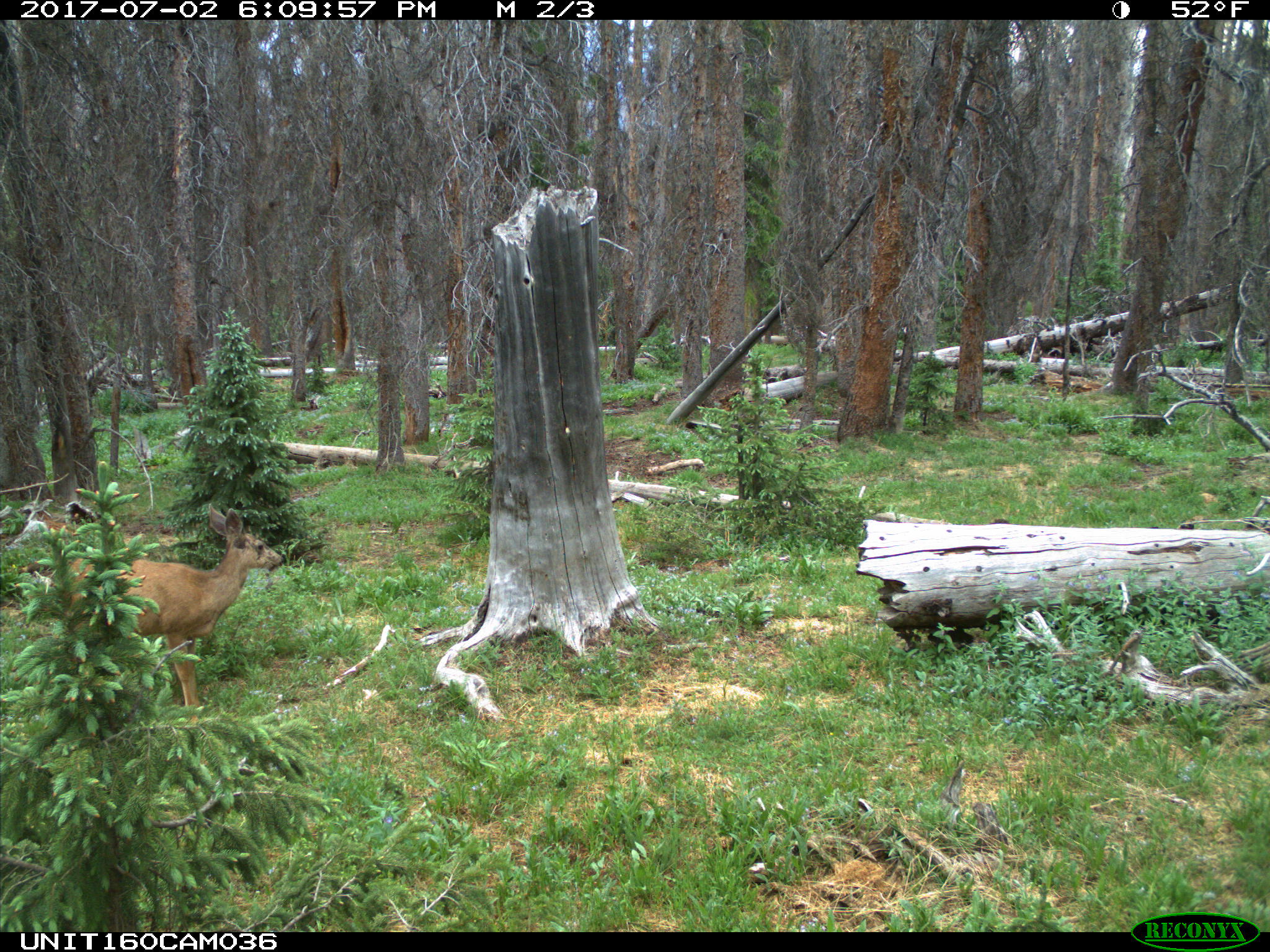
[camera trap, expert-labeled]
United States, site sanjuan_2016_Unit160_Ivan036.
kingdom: Animalia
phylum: Chordata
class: Mammalia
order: Artiodactyla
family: Cervidae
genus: Odocoileus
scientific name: Odocoileus hemionus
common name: mule deer